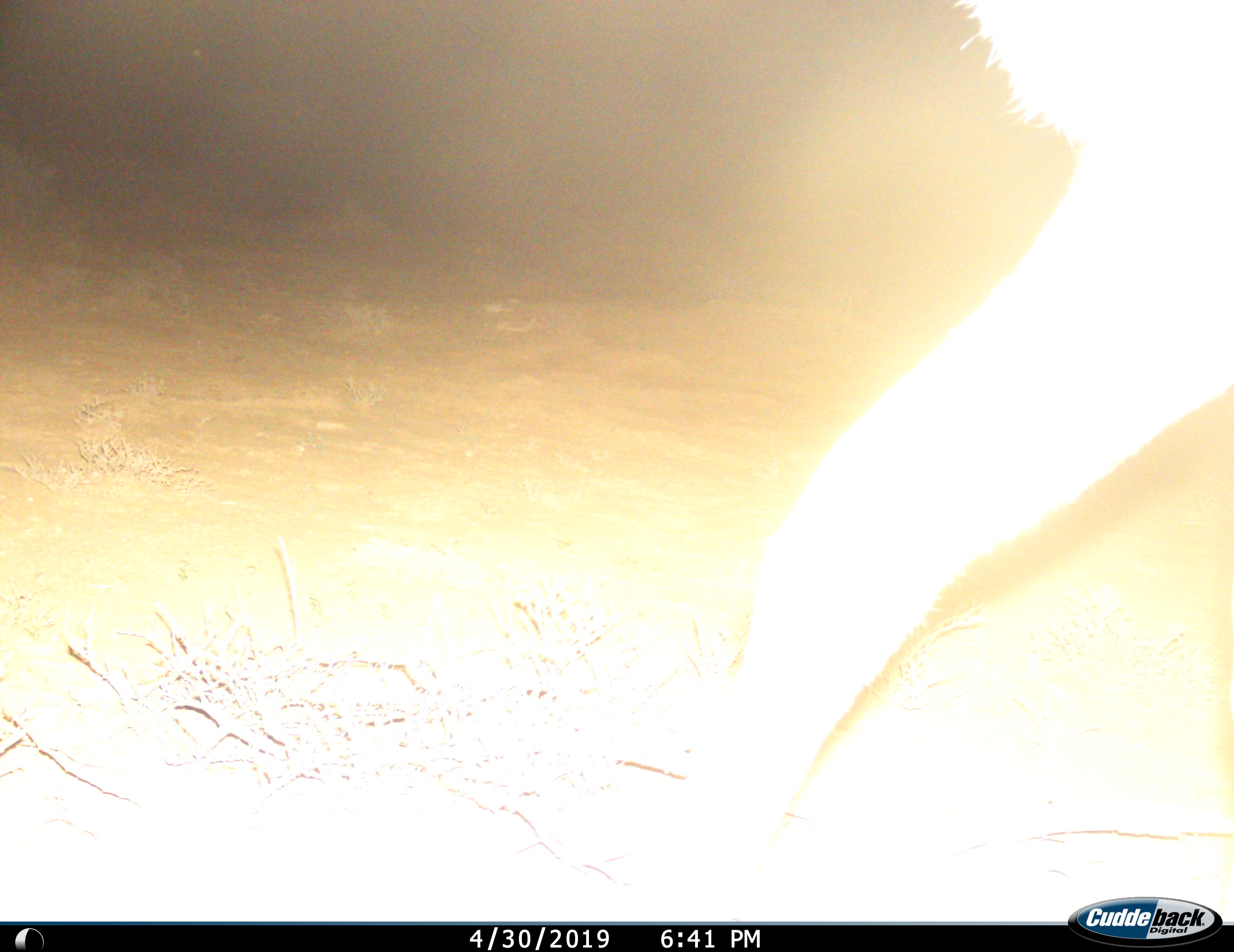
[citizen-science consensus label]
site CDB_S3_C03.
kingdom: Animalia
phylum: Chordata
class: Mammalia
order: Artiodactyla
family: Bovidae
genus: Tragelaphus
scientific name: Tragelaphus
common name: kudu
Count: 1.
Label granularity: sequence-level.